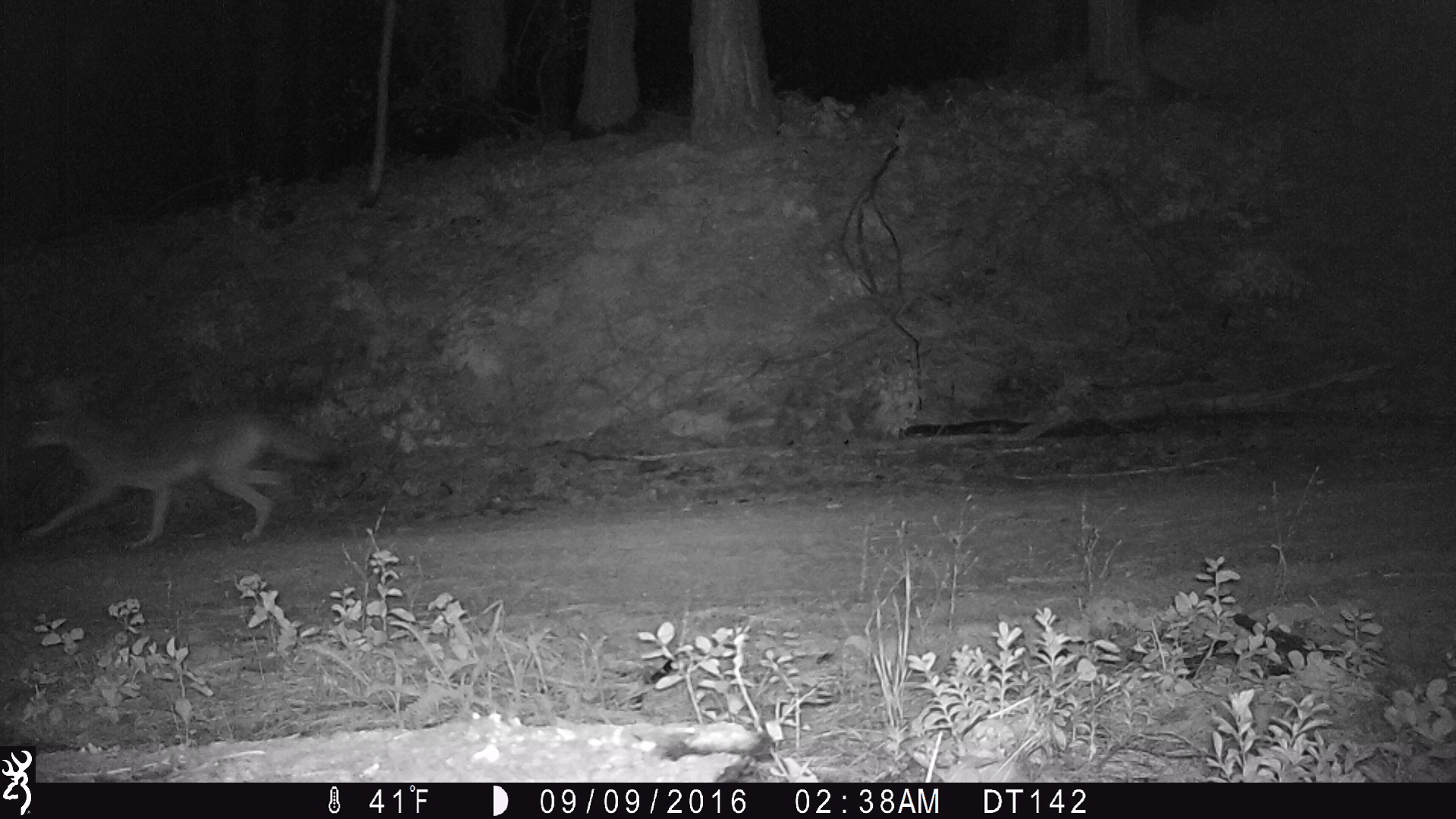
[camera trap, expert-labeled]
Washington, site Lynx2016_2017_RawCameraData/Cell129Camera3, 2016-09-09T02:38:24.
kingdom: Animalia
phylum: Chordata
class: Mammalia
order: Carnivora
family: Canidae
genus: Canis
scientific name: Canis latrans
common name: coyote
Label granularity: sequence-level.